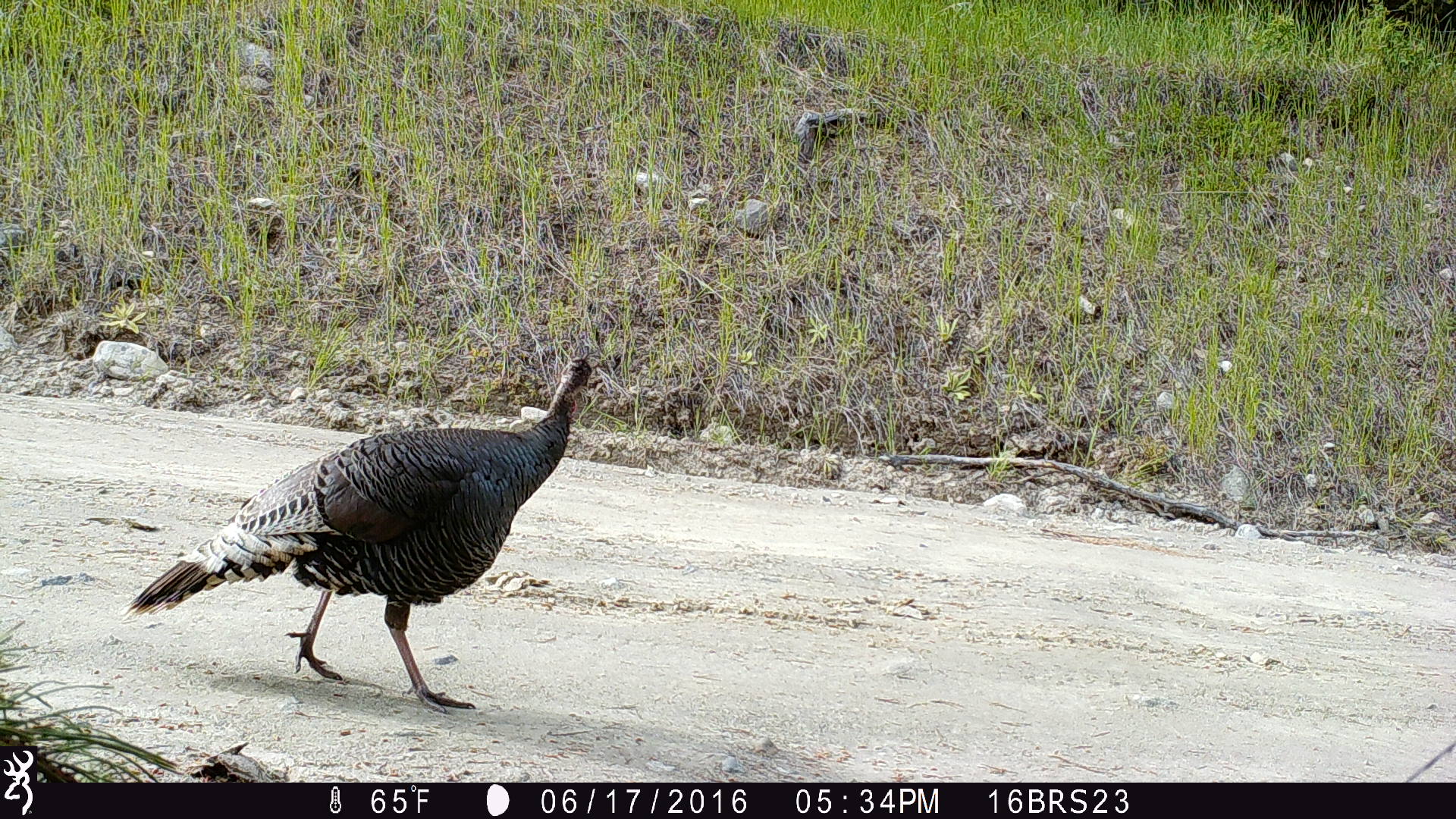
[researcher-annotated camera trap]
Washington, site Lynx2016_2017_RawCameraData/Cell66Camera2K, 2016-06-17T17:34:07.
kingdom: Animalia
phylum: Chordata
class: Aves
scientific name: Aves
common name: birds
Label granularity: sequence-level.